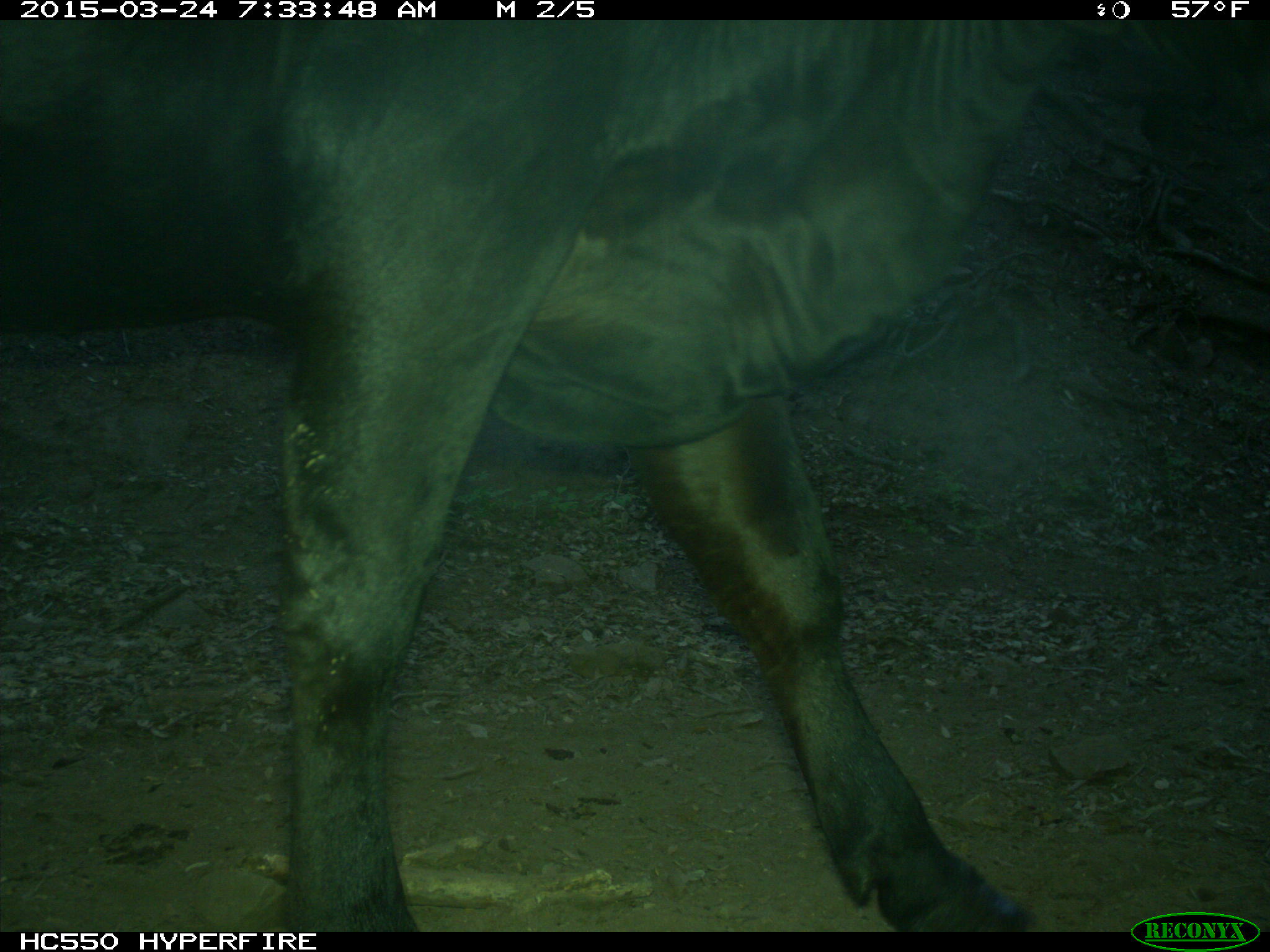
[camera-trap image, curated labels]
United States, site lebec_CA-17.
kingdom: Animalia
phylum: Chordata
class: Mammalia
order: Artiodactyla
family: Bovidae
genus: Bos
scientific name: Bos taurus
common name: domestic cow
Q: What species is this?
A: Bos taurus (domestic cow).